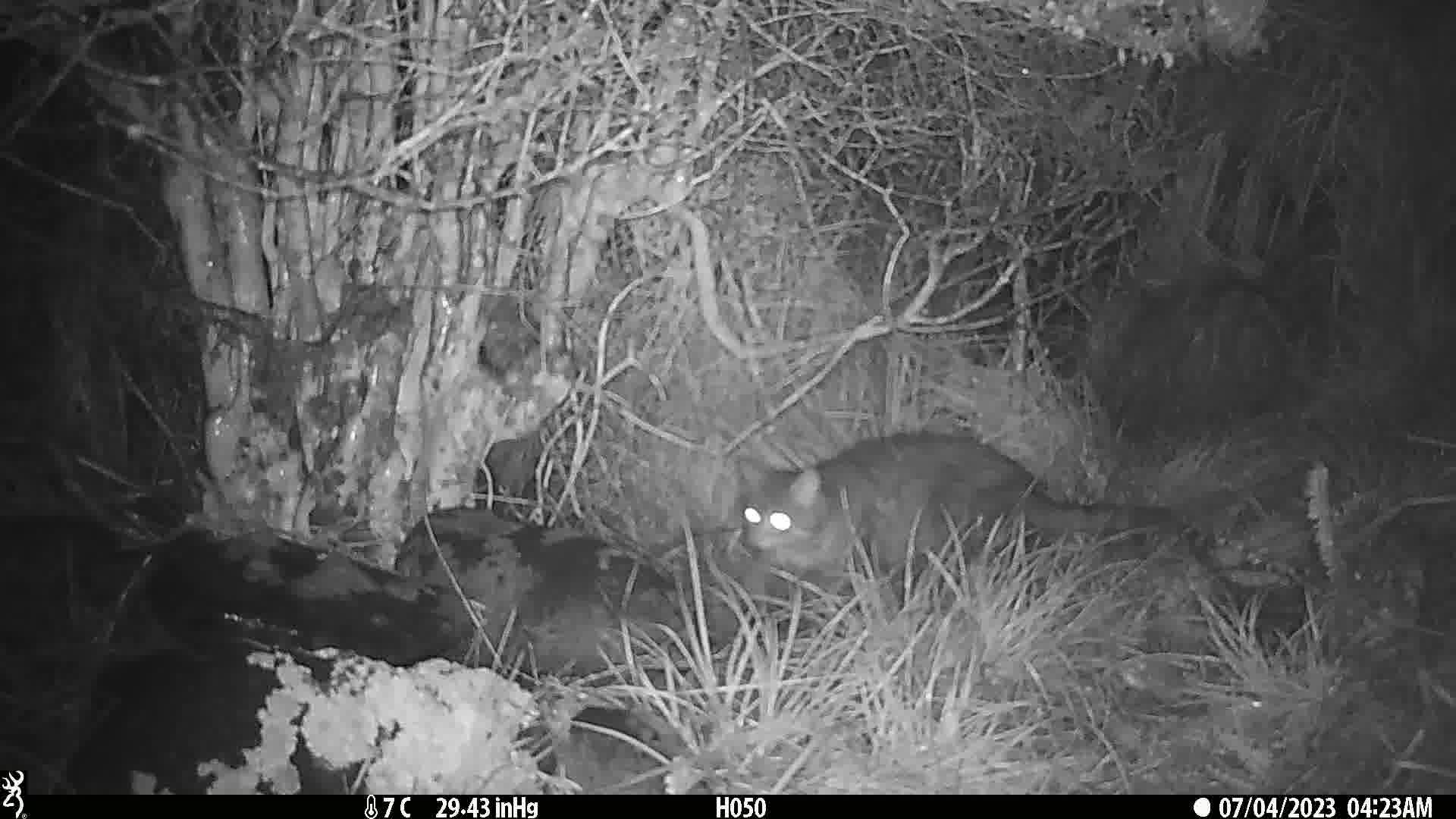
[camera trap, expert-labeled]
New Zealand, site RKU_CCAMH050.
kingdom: Animalia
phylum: Chordata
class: Mammalia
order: Carnivora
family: Felidae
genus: Felis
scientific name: Felis catus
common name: domestic cat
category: cat